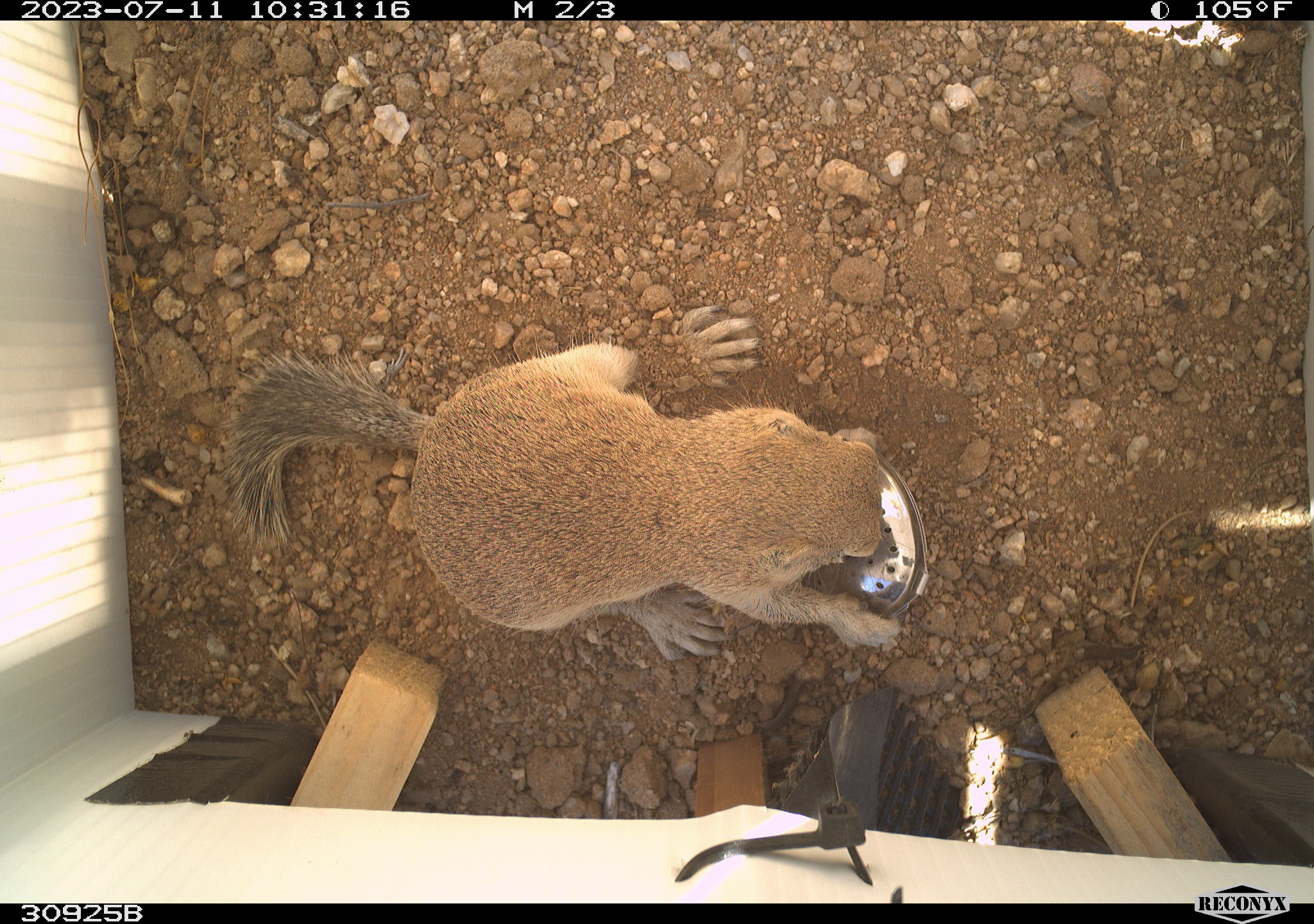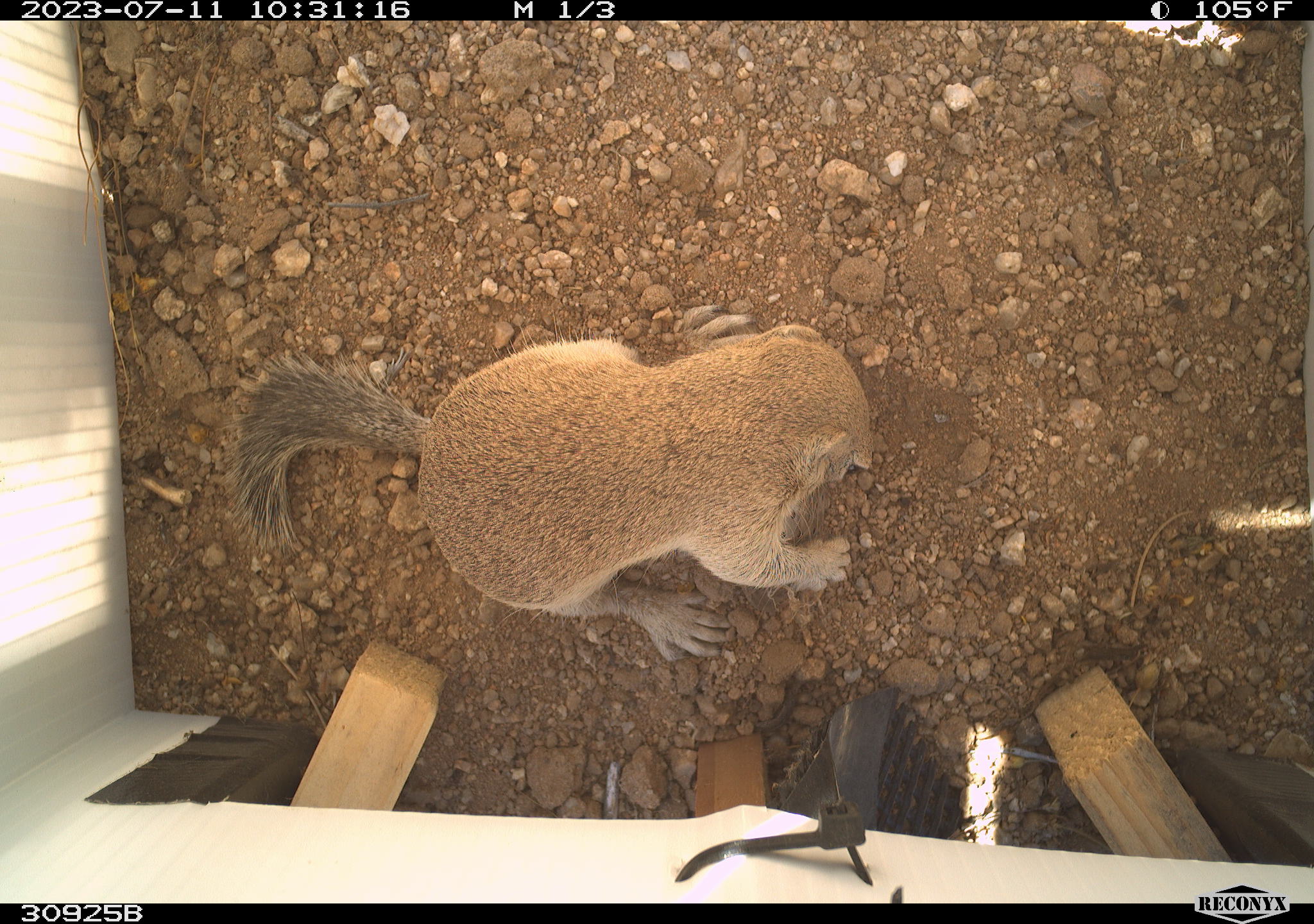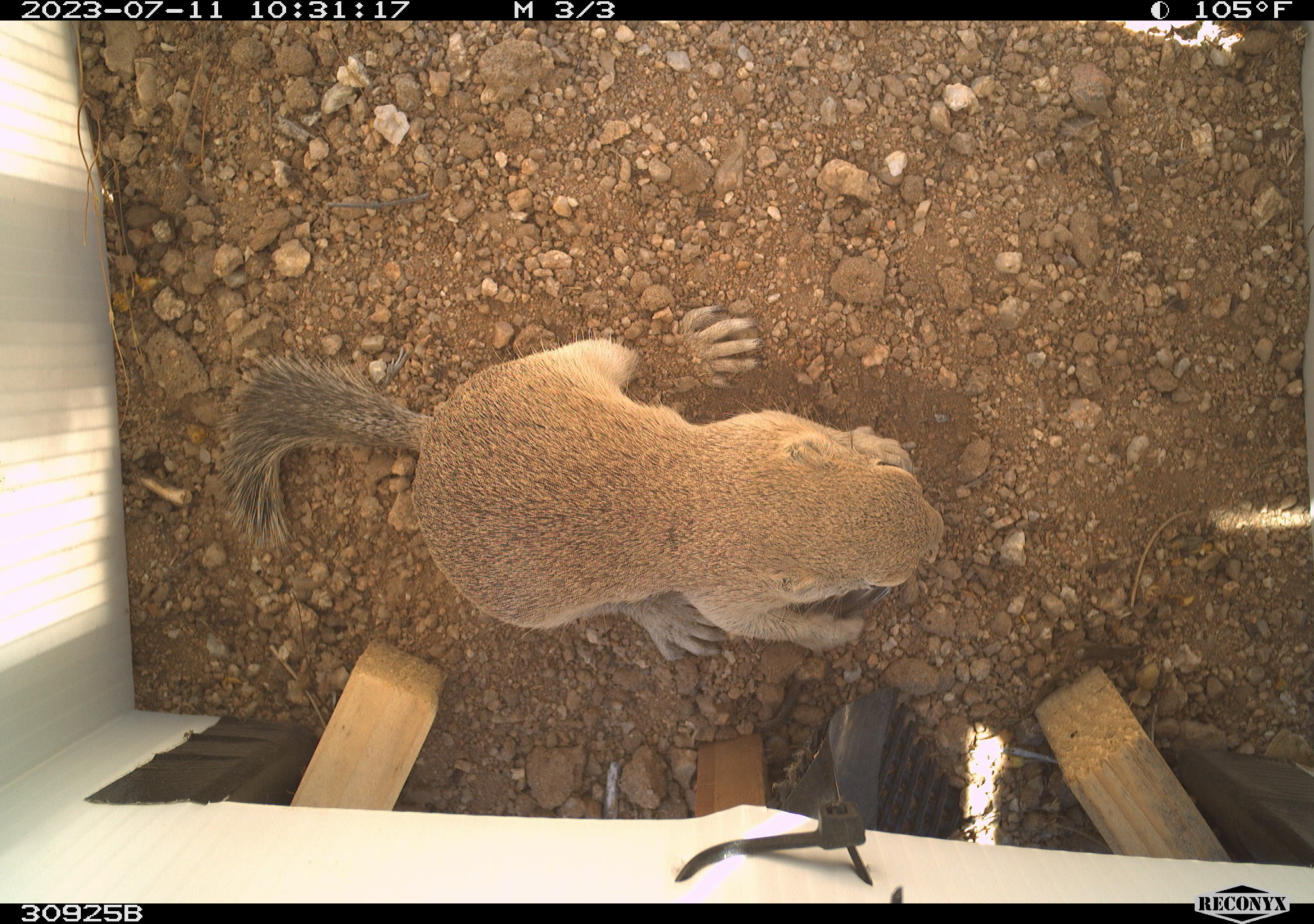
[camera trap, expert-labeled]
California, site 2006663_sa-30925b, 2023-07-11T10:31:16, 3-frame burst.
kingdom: Animalia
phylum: Chordata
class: Mammalia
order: Rodentia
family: Sciuridae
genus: Xerospermophilus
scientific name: Xerospermophilus mohavensis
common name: mohave ground squirrel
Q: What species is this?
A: Mohave ground squirrel (Xerospermophilus mohavensis).